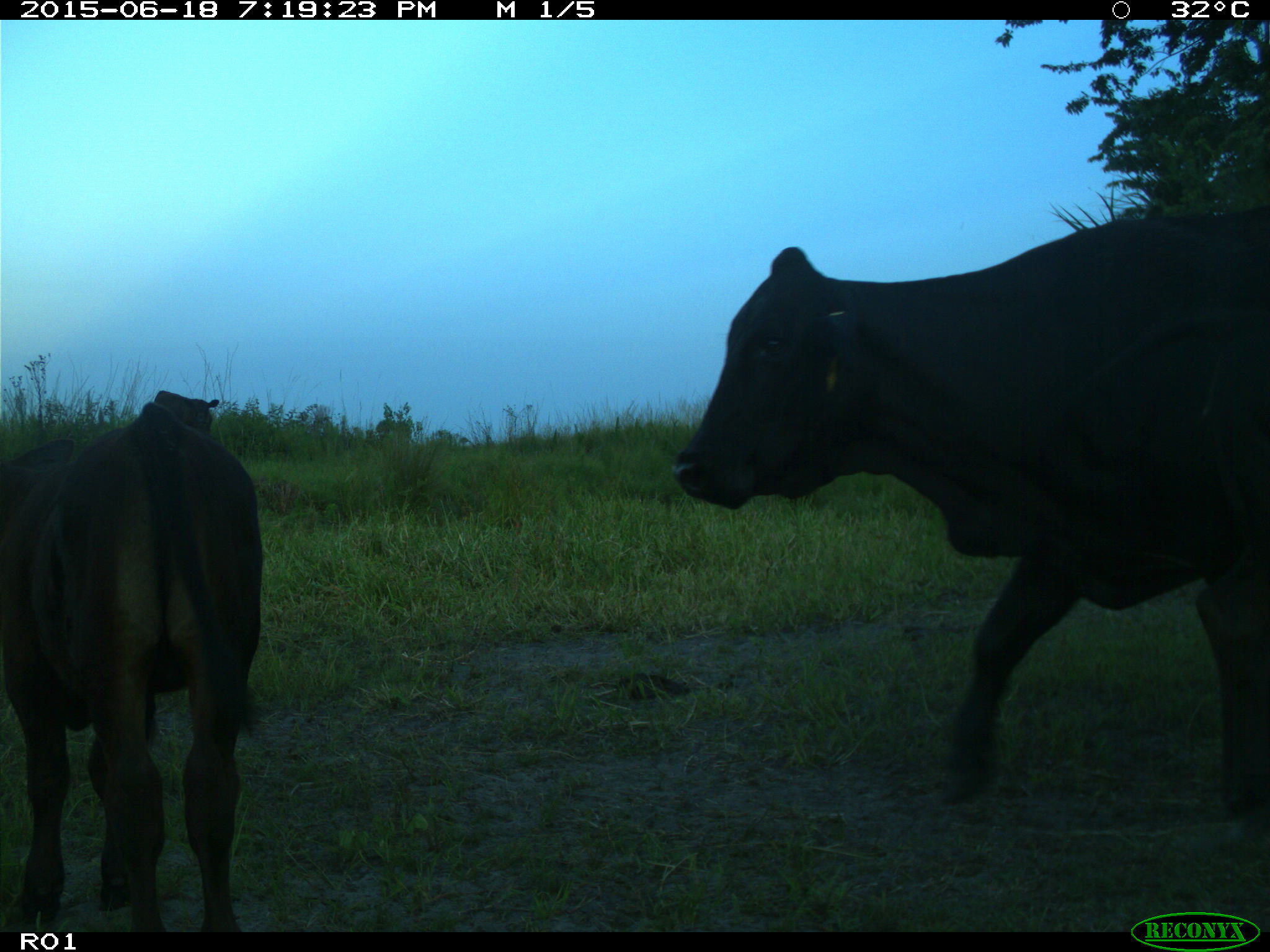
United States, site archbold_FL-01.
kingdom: Animalia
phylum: Chordata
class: Mammalia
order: Artiodactyla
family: Bovidae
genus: Bos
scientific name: Bos taurus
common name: domestic cow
Bos taurus (domestic cow).